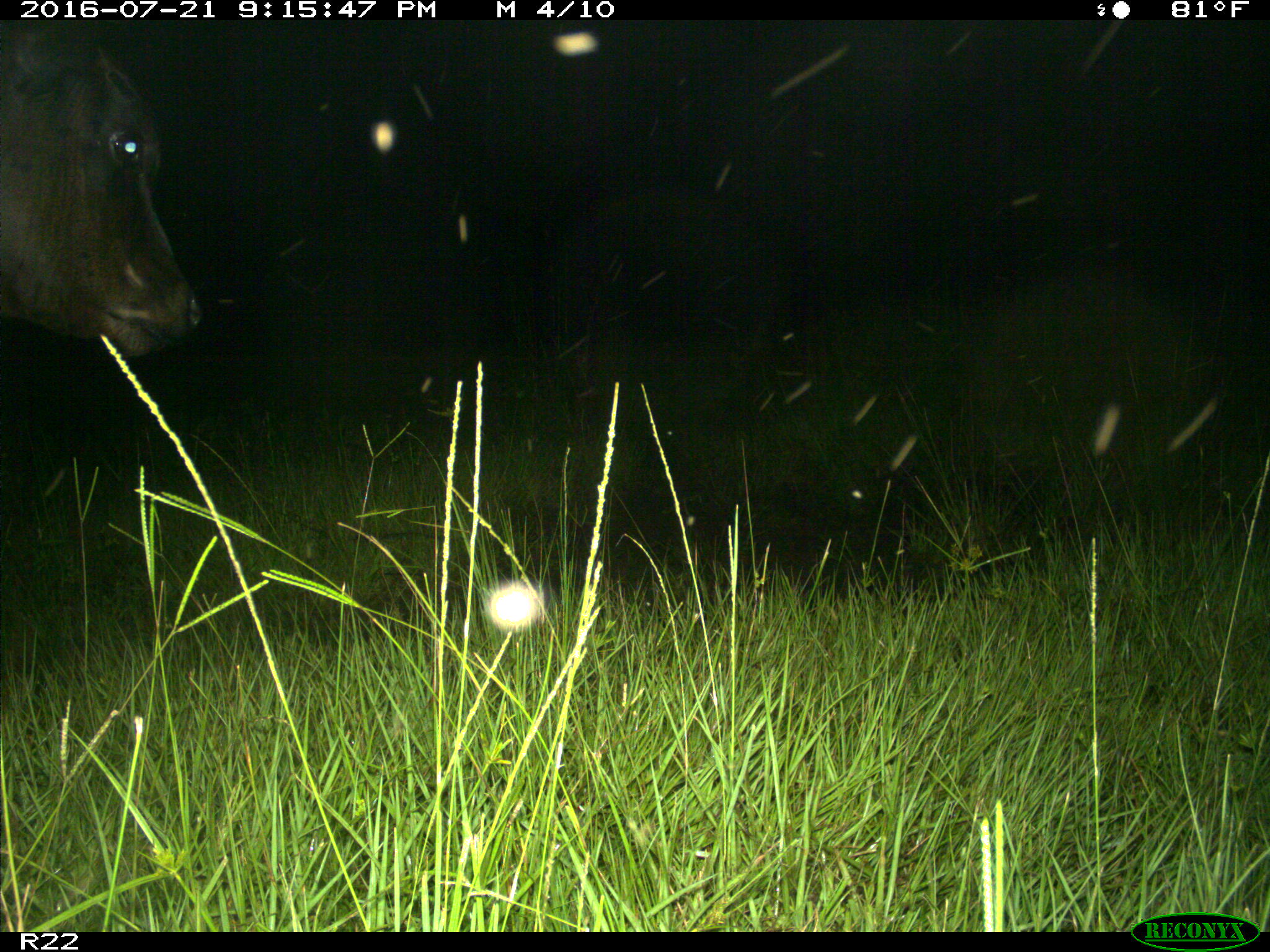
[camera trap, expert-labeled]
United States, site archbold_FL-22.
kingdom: Animalia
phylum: Chordata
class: Mammalia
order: Artiodactyla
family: Bovidae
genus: Bos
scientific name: Bos taurus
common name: domestic cow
Bos taurus (domestic cow).